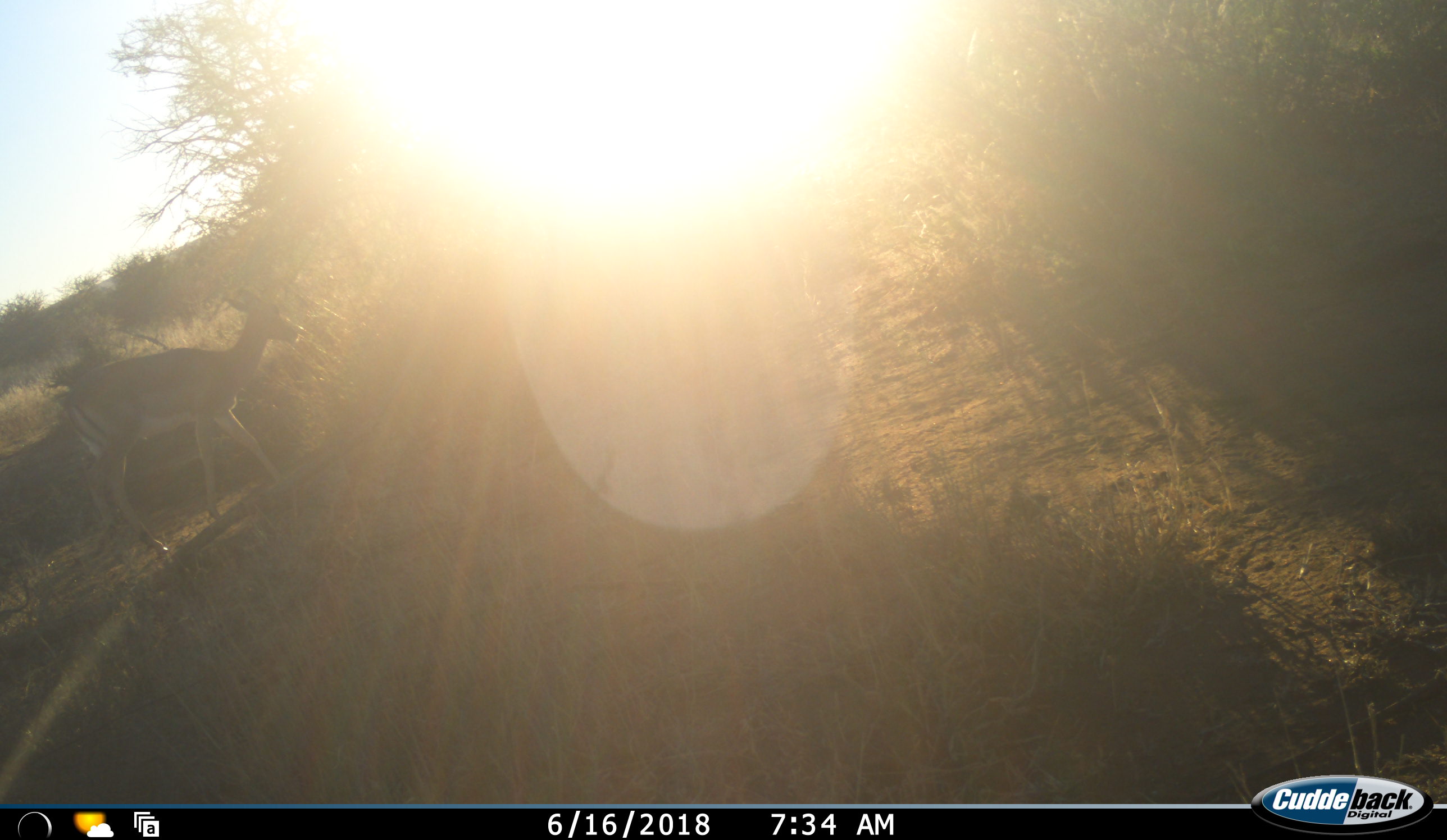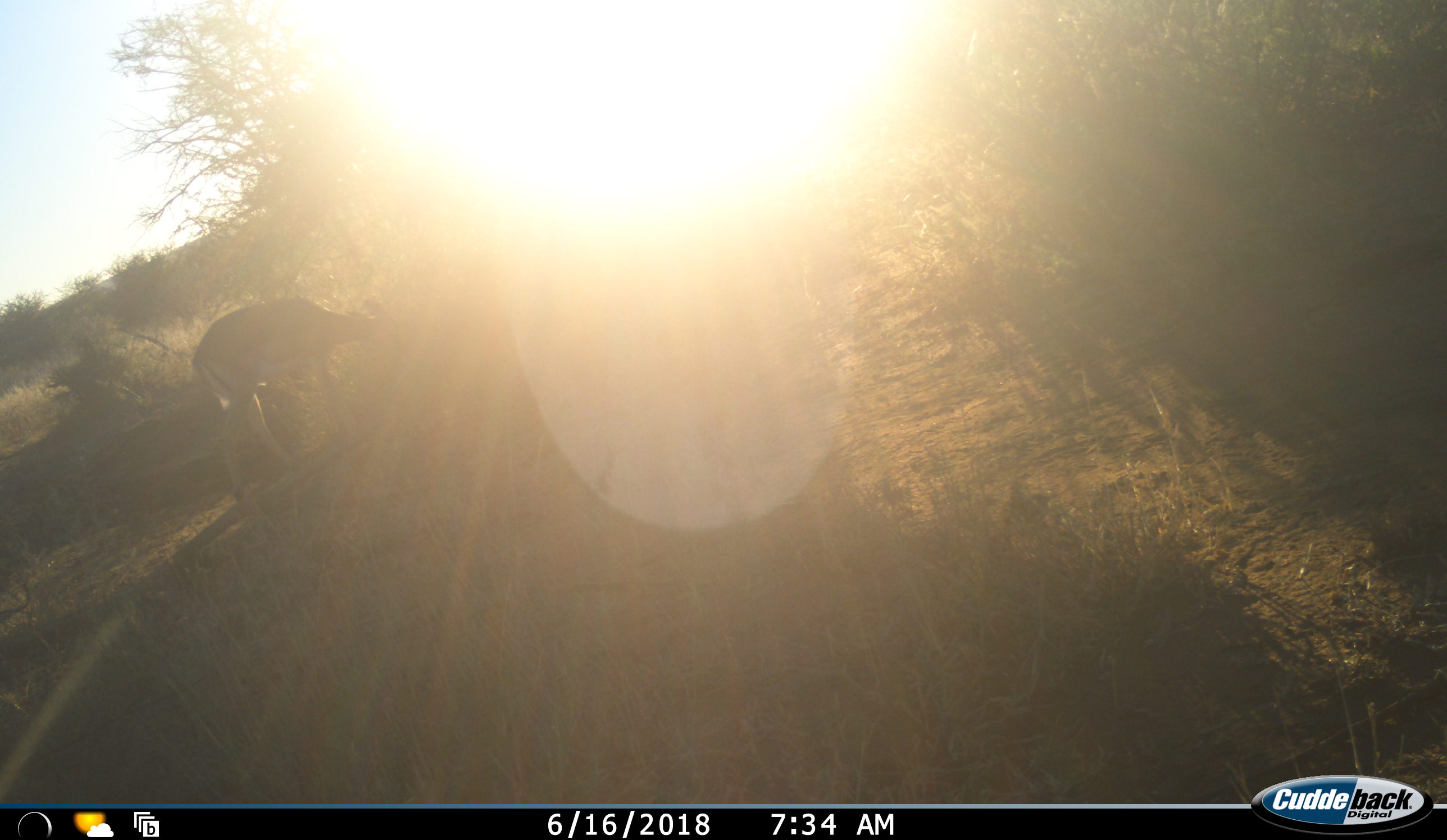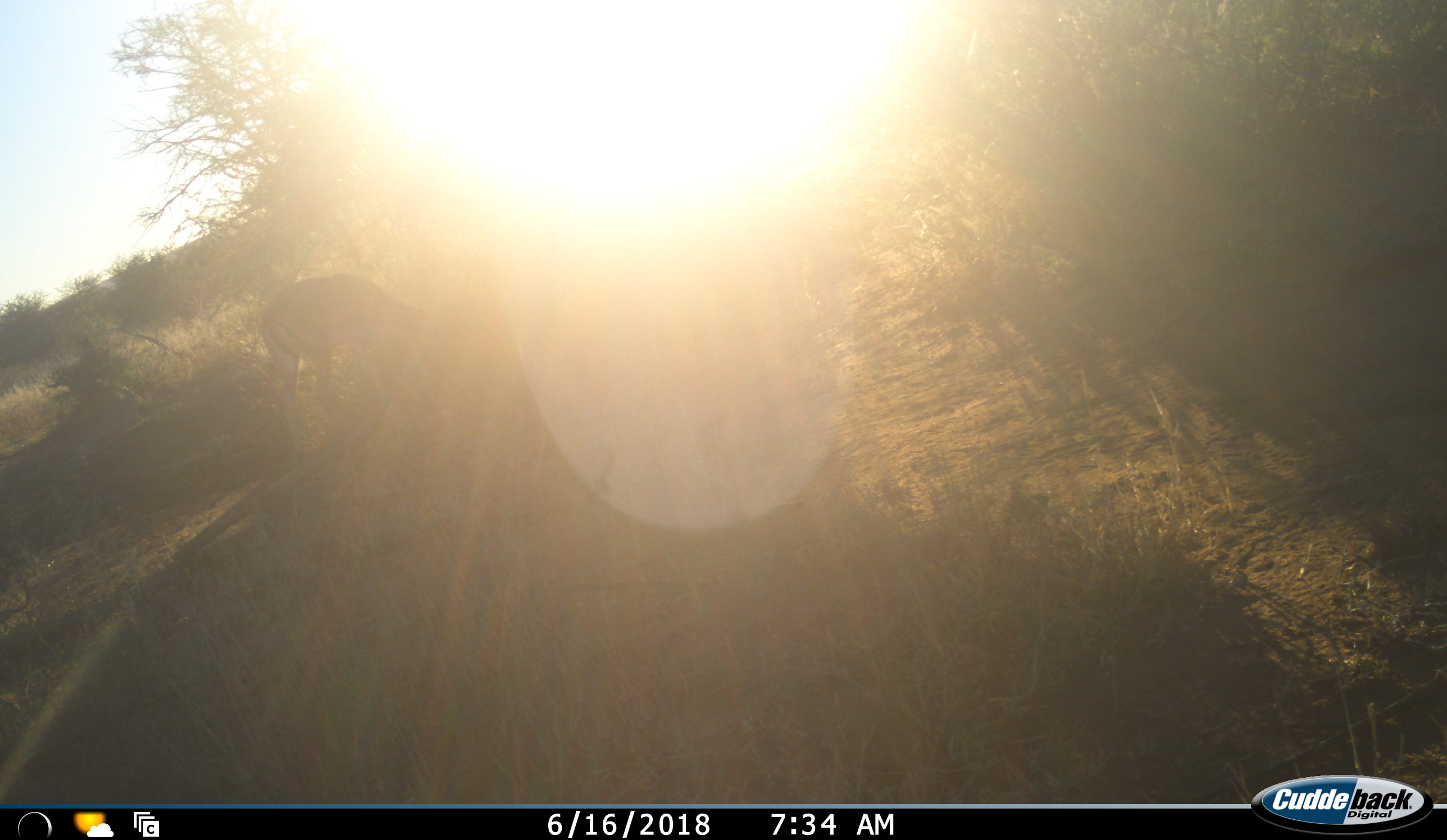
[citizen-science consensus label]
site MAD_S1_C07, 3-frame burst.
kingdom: Animalia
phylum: Chordata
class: Mammalia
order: Artiodactyla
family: Bovidae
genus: Aepyceros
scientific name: Aepyceros melampus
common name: impala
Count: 1.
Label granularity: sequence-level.